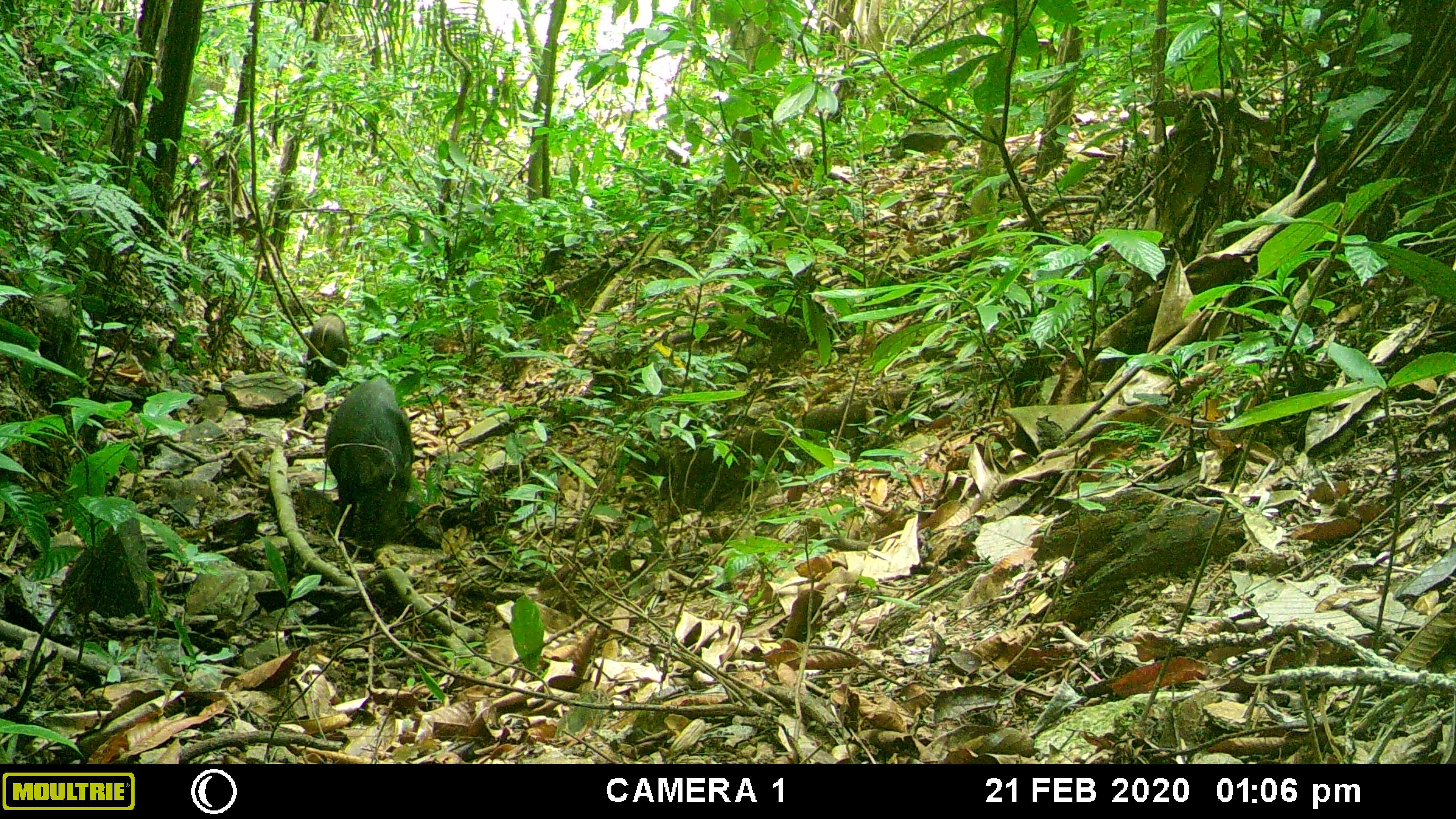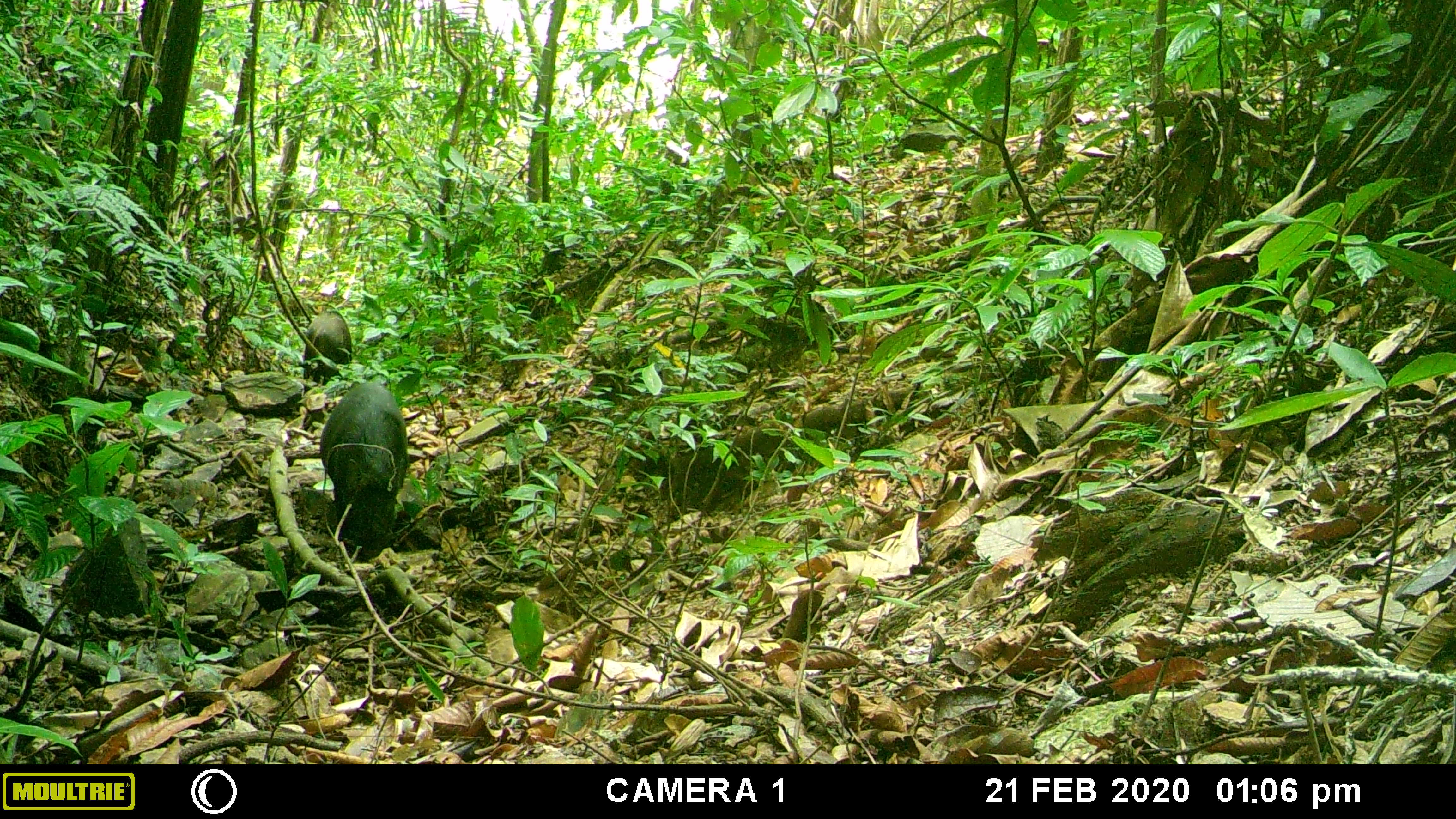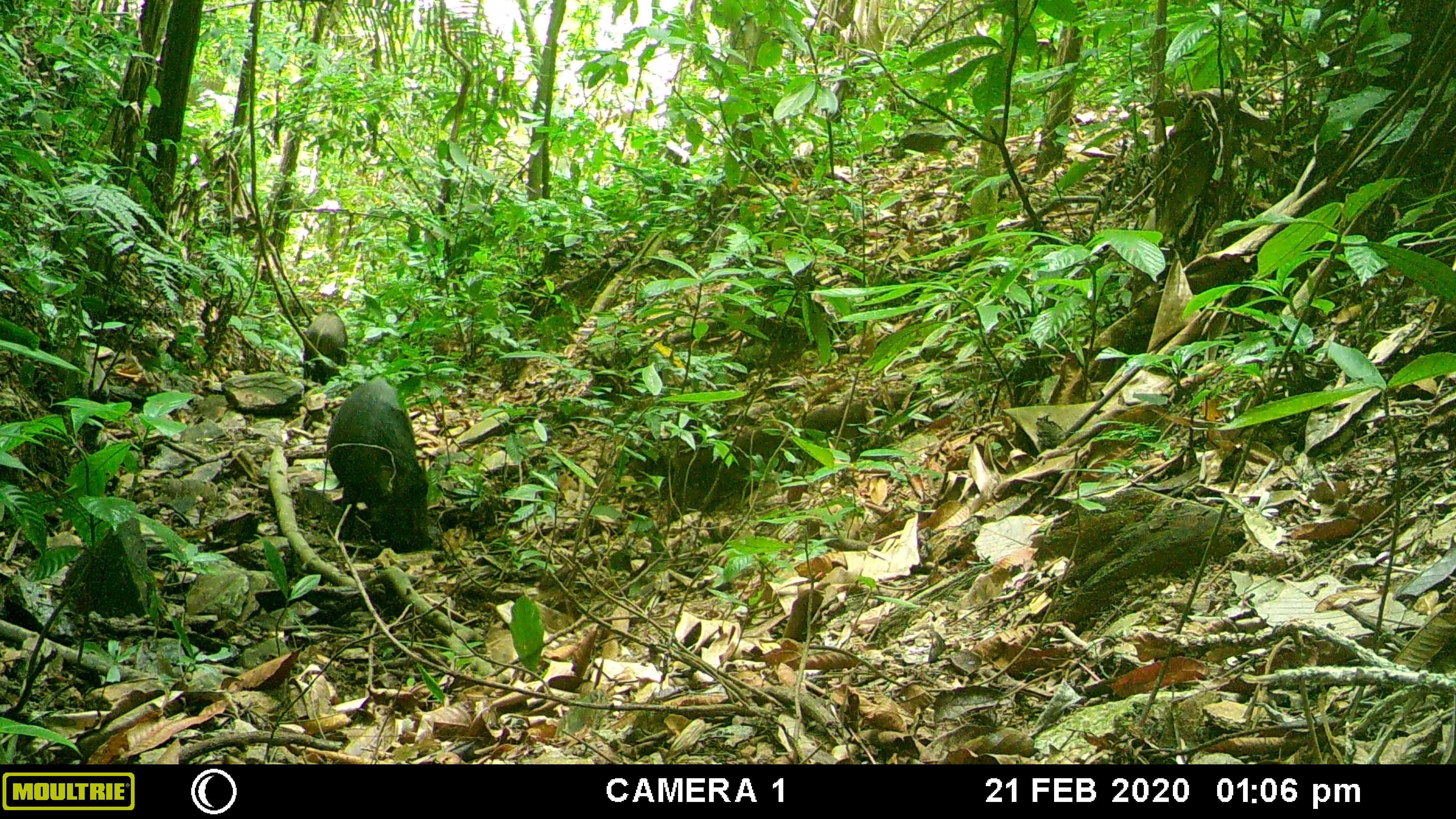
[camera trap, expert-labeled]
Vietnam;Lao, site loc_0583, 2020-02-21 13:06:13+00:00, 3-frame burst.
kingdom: Animalia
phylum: Chordata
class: Mammalia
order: Artiodactyla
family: Suidae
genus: Sus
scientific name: Sus scrofa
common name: eurasian wild pig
Eurasian wild pig (Sus scrofa). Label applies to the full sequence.